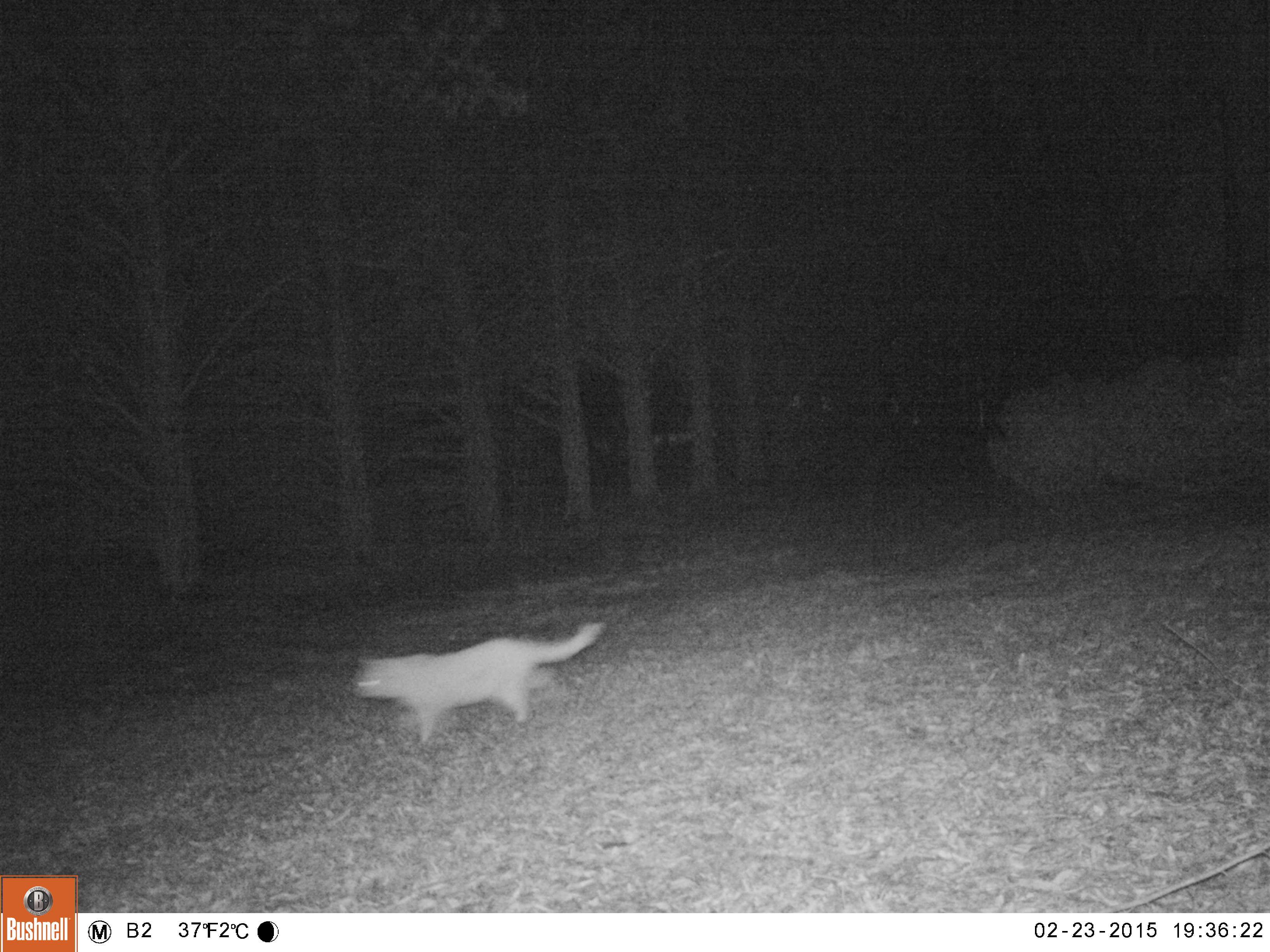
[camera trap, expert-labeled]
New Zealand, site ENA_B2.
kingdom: Animalia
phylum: Chordata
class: Mammalia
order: Carnivora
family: Felidae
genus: Felis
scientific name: Felis catus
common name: domestic cat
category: cat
Cat (domestic cat) (Felis catus).